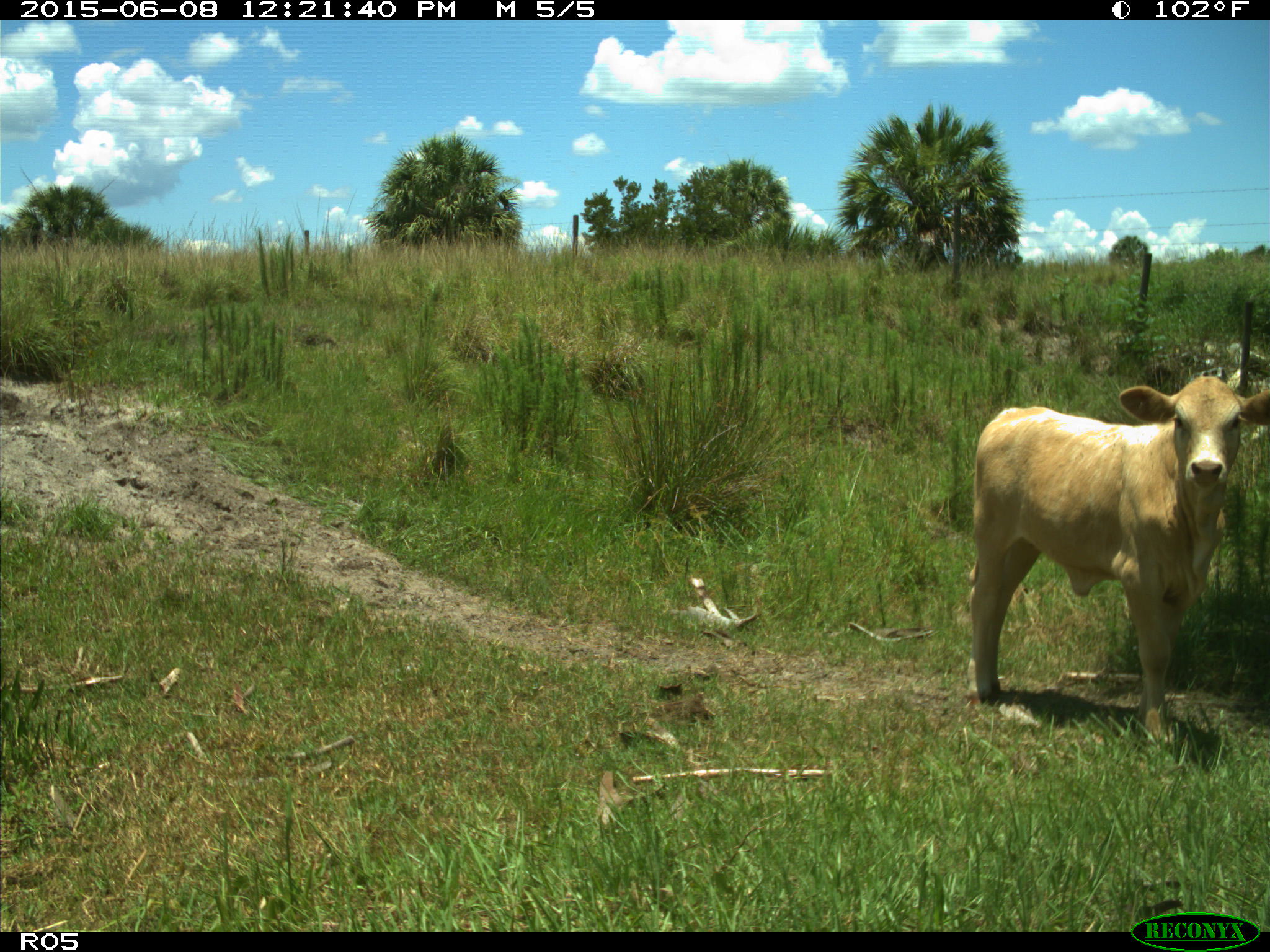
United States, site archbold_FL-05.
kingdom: Animalia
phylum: Chordata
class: Mammalia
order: Artiodactyla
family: Bovidae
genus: Bos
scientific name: Bos taurus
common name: domestic cow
Bos taurus (domestic cow).